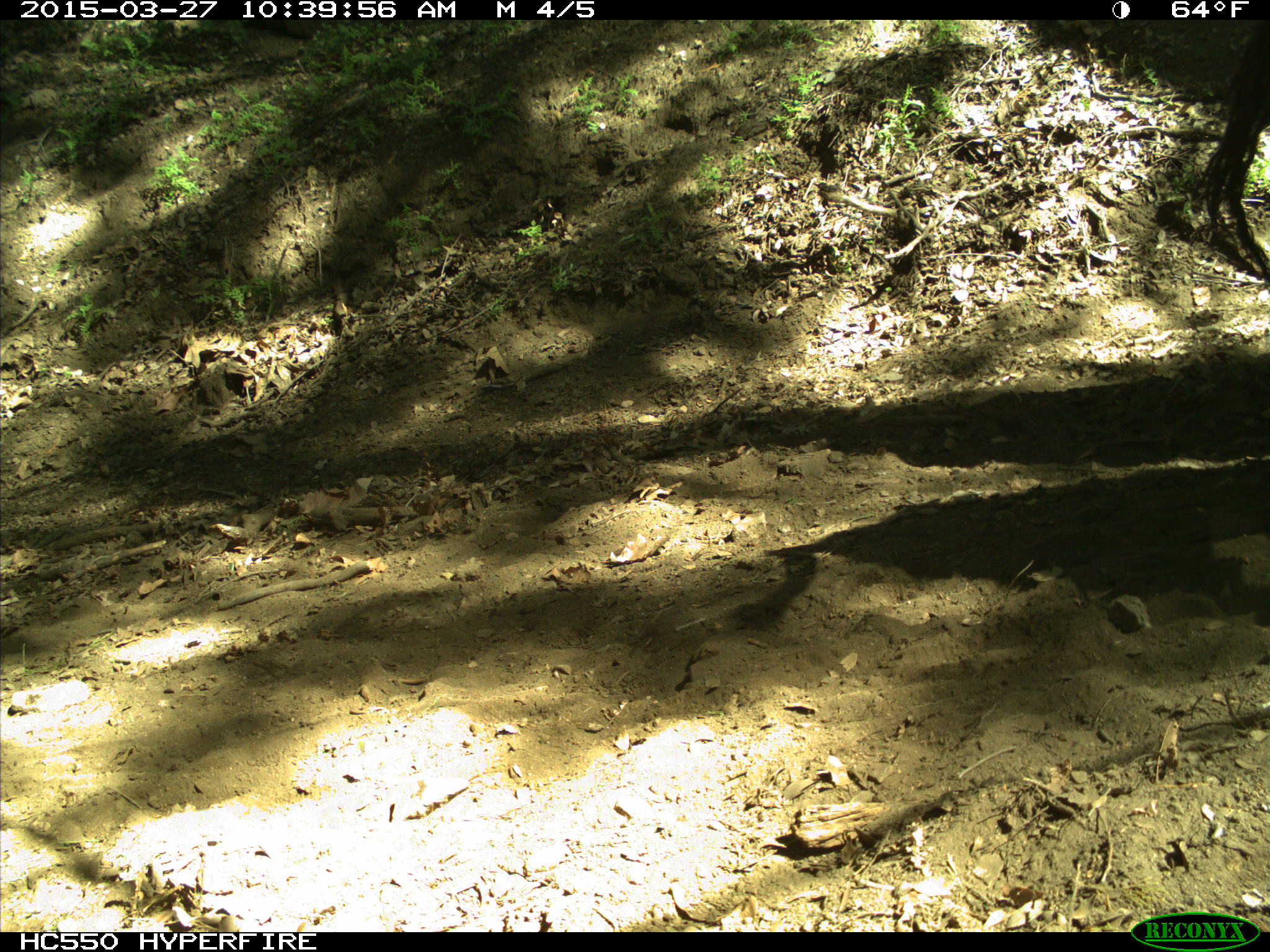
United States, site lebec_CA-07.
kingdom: Animalia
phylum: Chordata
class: Mammalia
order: Artiodactyla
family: Bovidae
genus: Bos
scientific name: Bos taurus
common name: domestic cow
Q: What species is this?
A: Bos taurus (domestic cow).